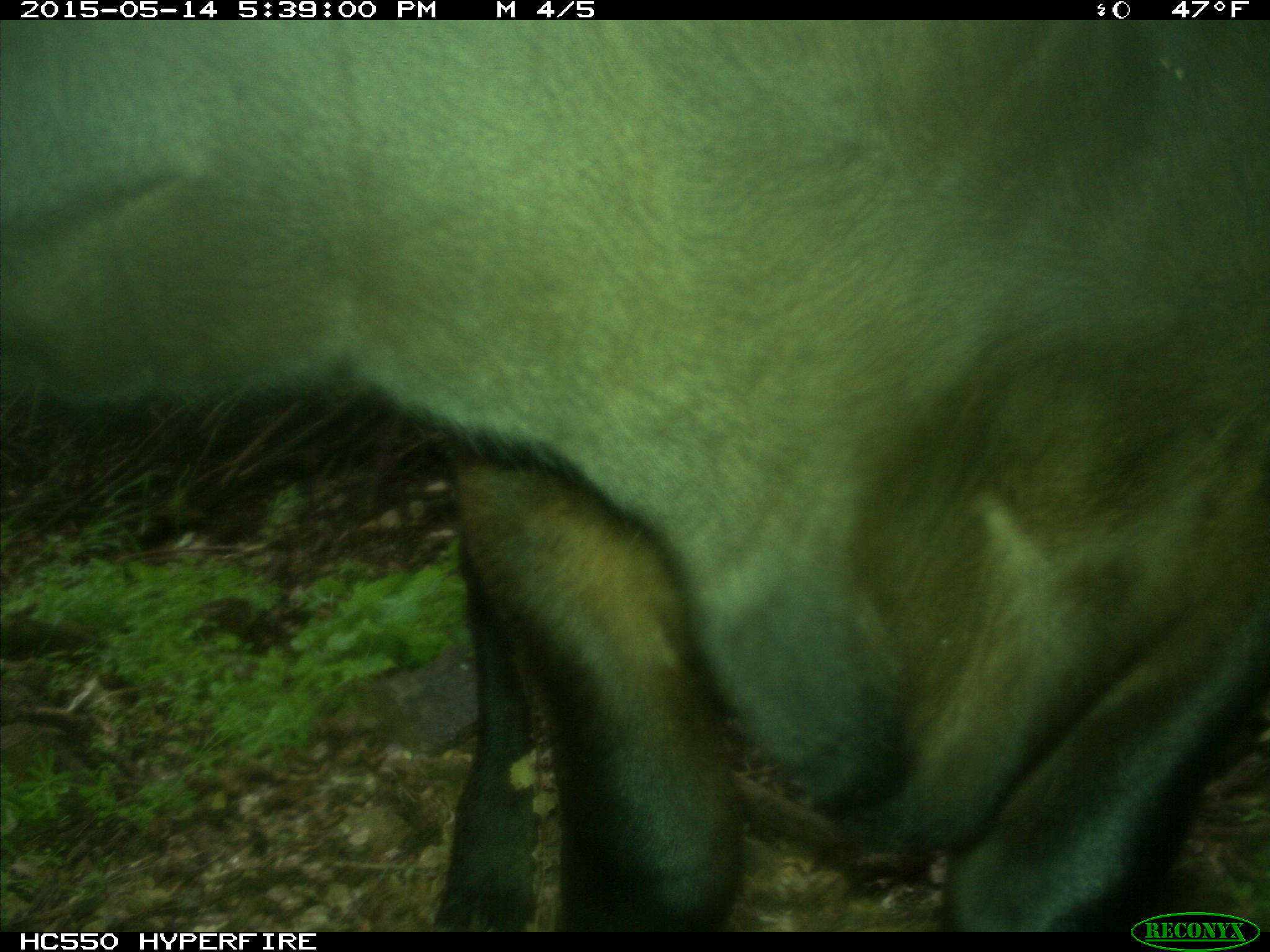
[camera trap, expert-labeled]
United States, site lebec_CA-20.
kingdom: Animalia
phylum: Chordata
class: Mammalia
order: Artiodactyla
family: Bovidae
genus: Bos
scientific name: Bos taurus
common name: domestic cow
Bos taurus (domestic cow).